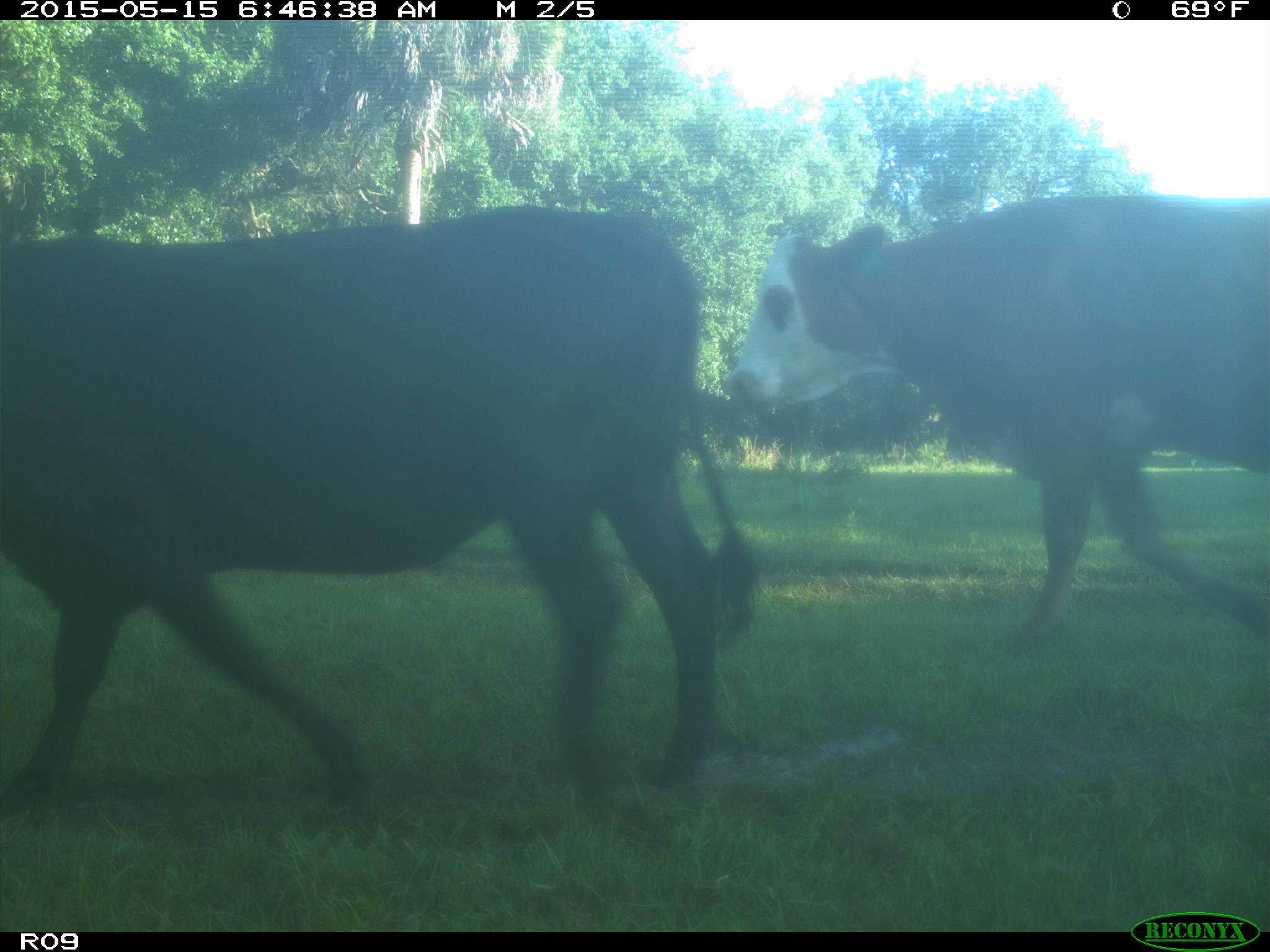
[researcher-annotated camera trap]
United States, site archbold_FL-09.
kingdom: Animalia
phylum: Chordata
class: Mammalia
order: Artiodactyla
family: Bovidae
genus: Bos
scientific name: Bos taurus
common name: domestic cow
Bos taurus (domestic cow).